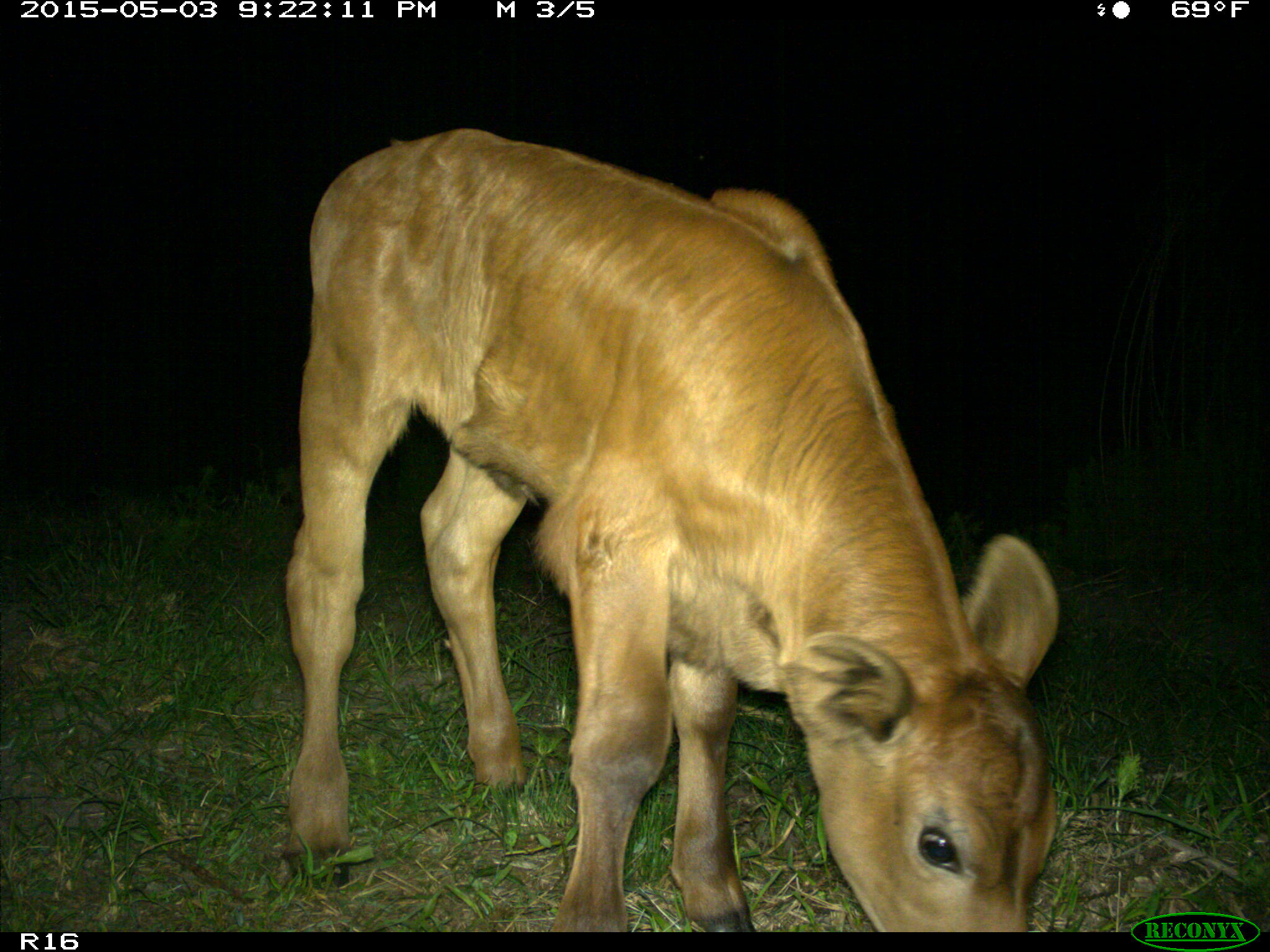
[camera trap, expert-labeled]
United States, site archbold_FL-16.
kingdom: Animalia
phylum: Chordata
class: Mammalia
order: Artiodactyla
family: Bovidae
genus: Bos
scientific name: Bos taurus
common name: domestic cow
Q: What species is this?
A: Bos taurus (domestic cow).